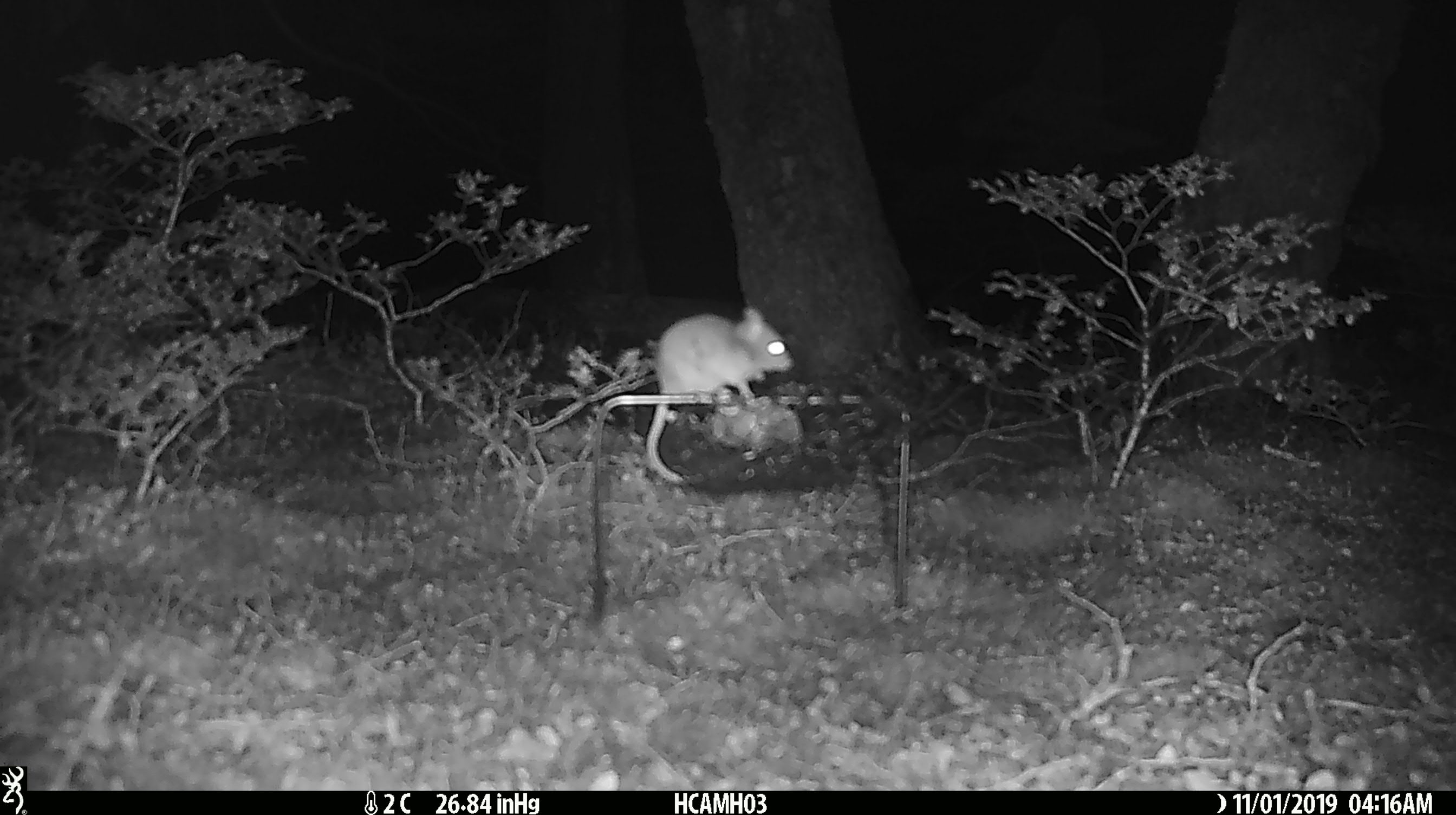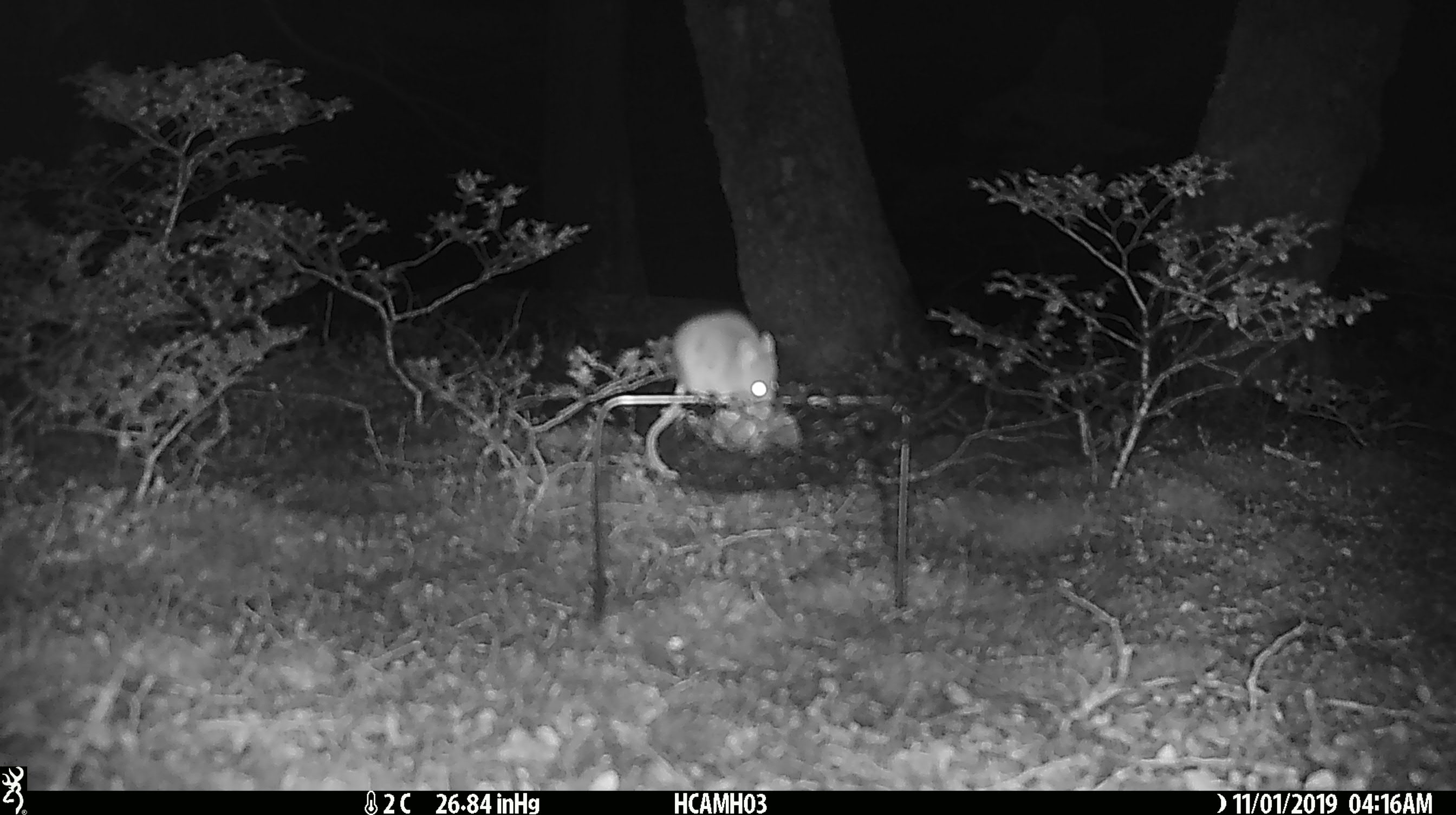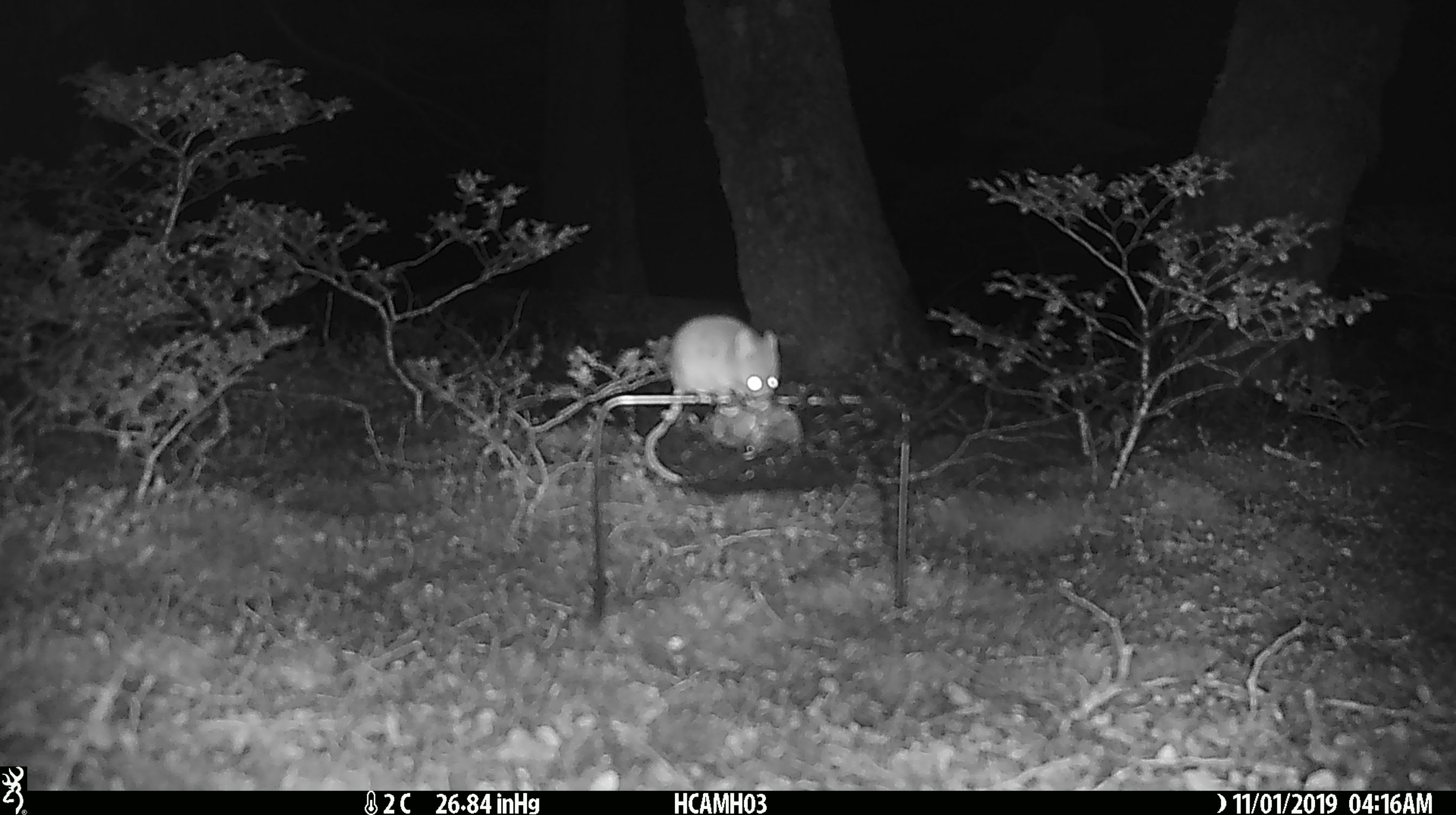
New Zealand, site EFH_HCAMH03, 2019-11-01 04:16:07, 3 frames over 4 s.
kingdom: Animalia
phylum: Chordata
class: Mammalia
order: Rodentia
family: Muridae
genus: Mus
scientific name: Mus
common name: mouse